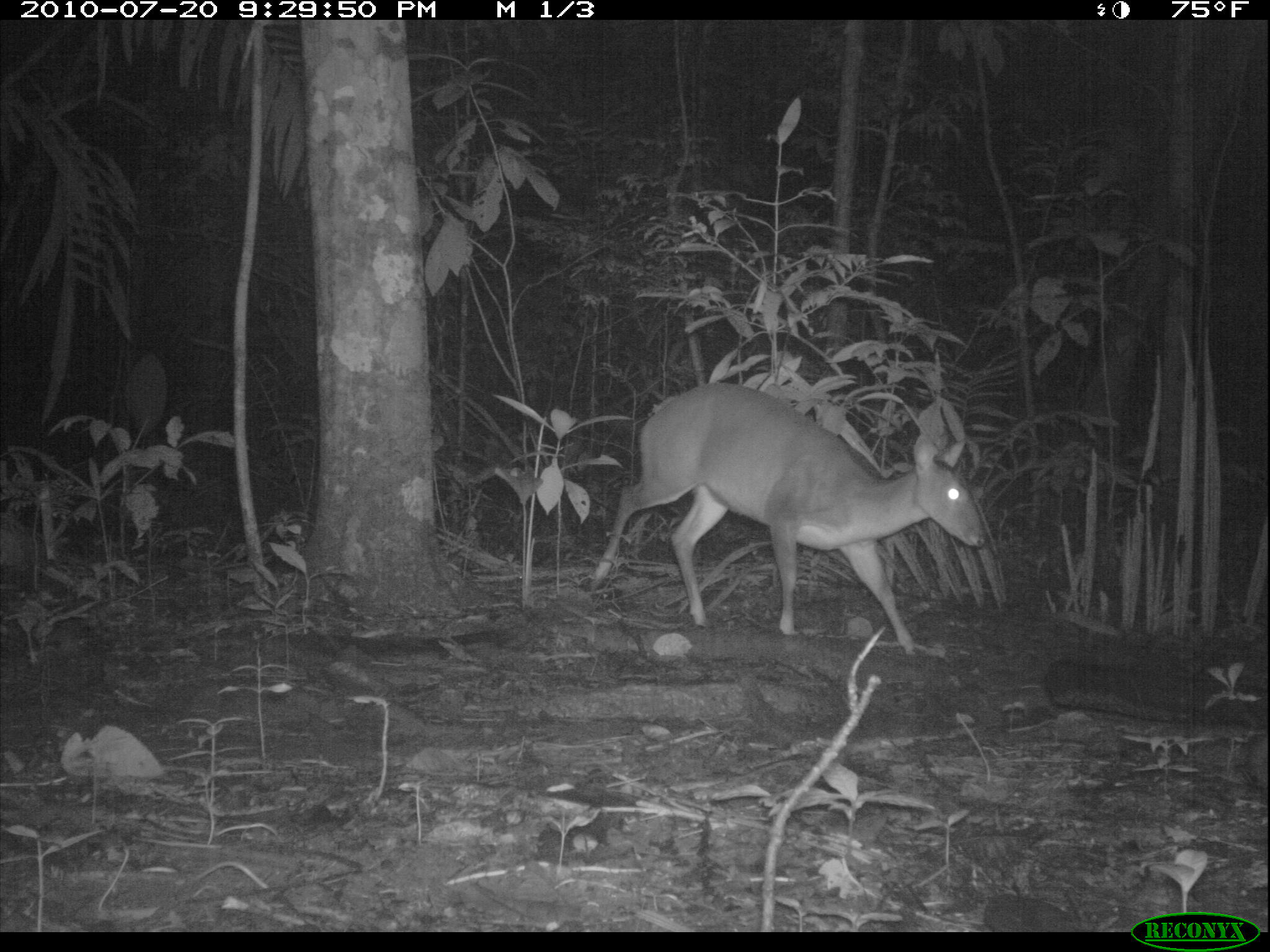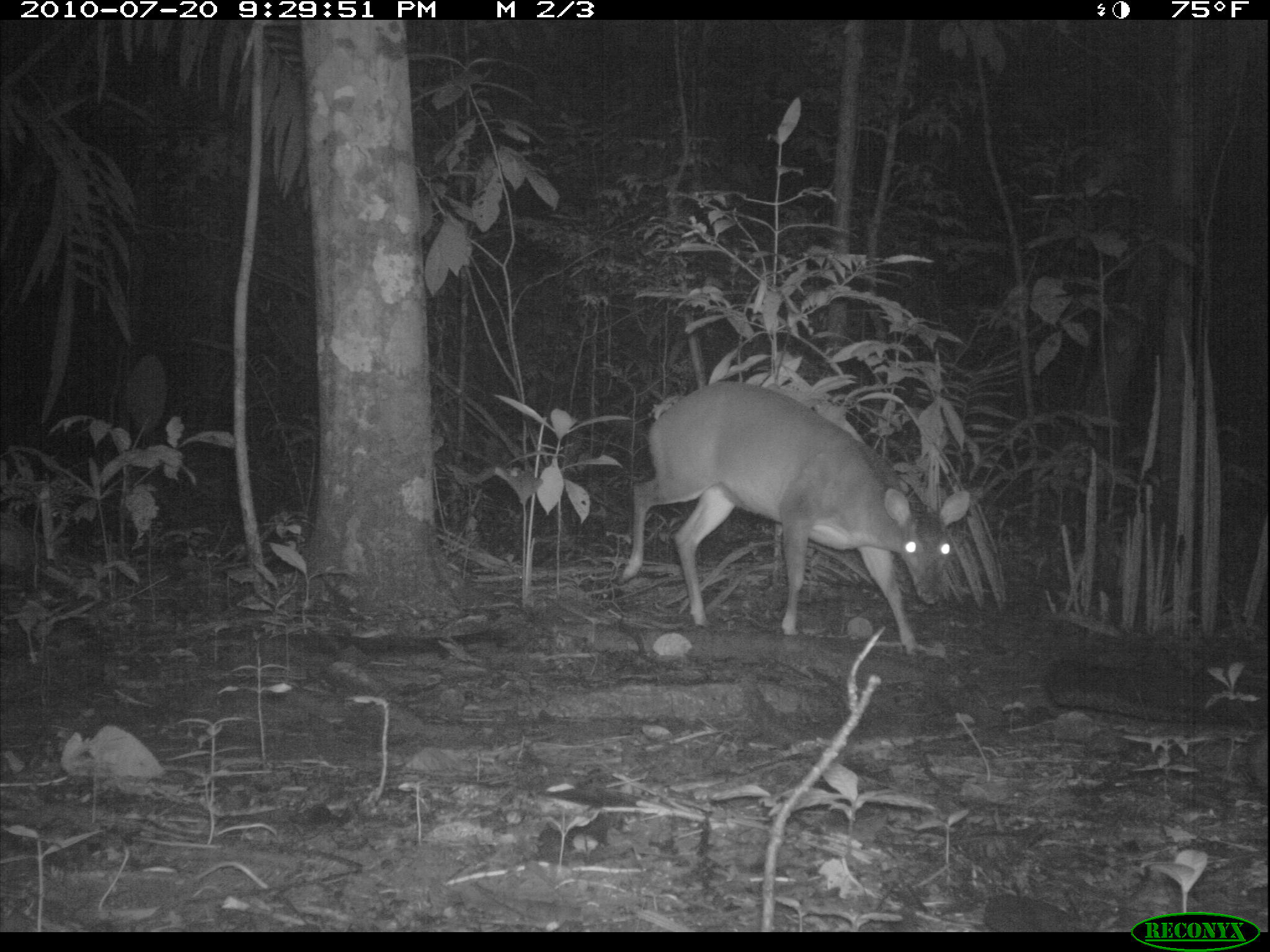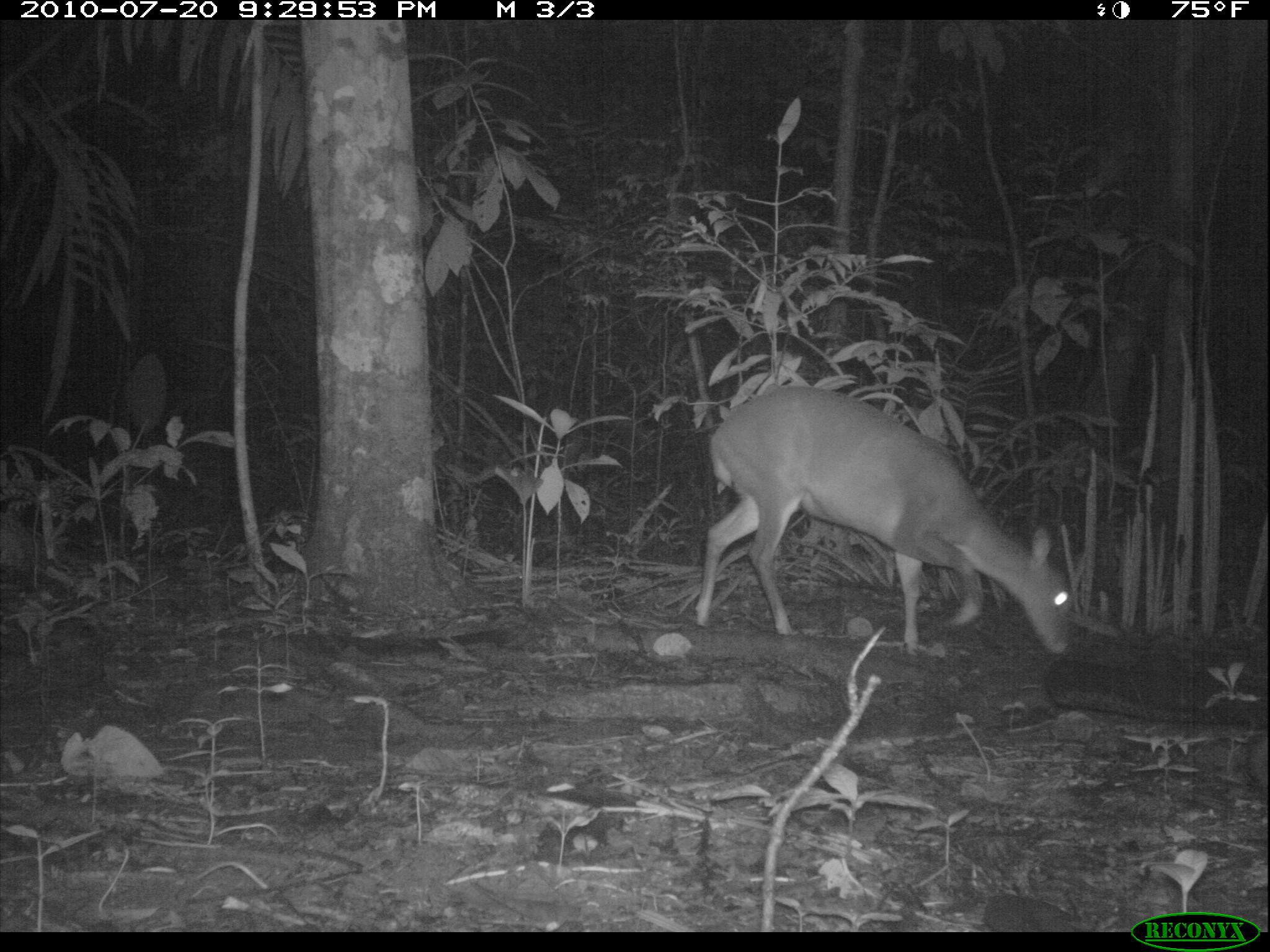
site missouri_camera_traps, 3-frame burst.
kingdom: Animalia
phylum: Chordata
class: Mammalia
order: Artiodactyla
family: Cervidae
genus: Mazama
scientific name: Mazama americana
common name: red brocket deer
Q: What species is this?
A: Red brocket deer (Mazama americana).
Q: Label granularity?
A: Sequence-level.